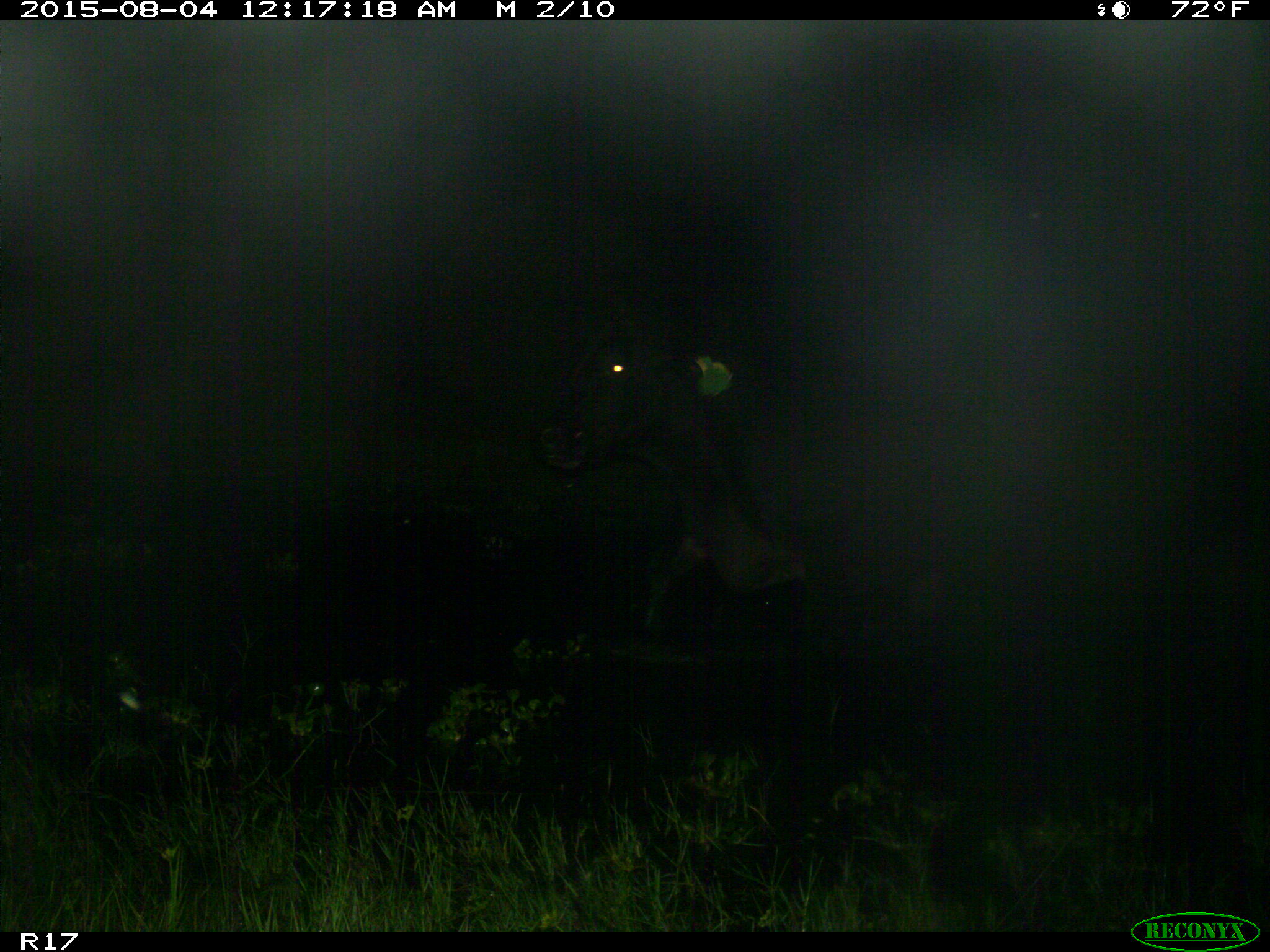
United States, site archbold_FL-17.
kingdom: Animalia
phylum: Chordata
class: Mammalia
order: Artiodactyla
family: Bovidae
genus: Bos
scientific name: Bos taurus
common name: domestic cow